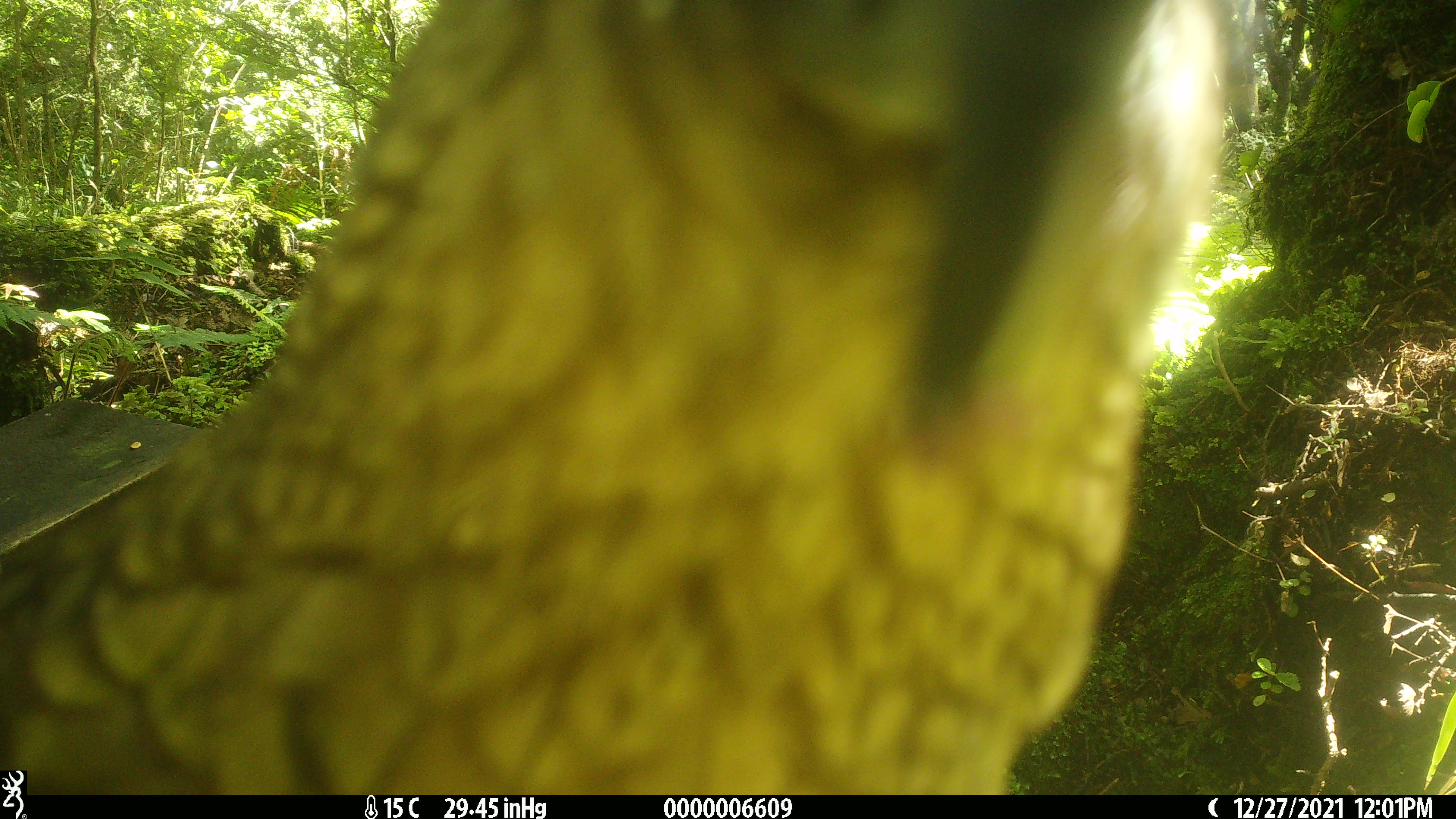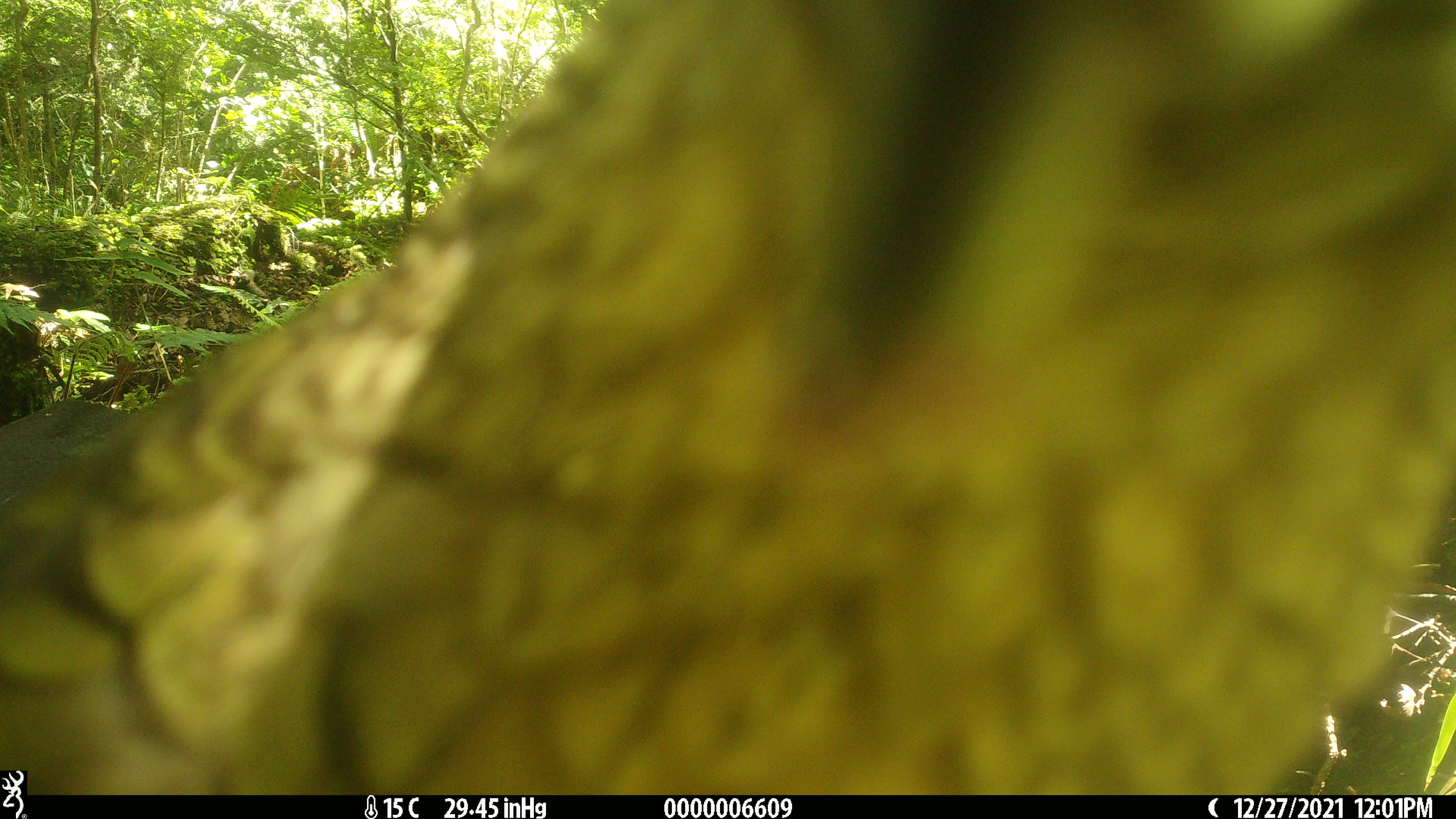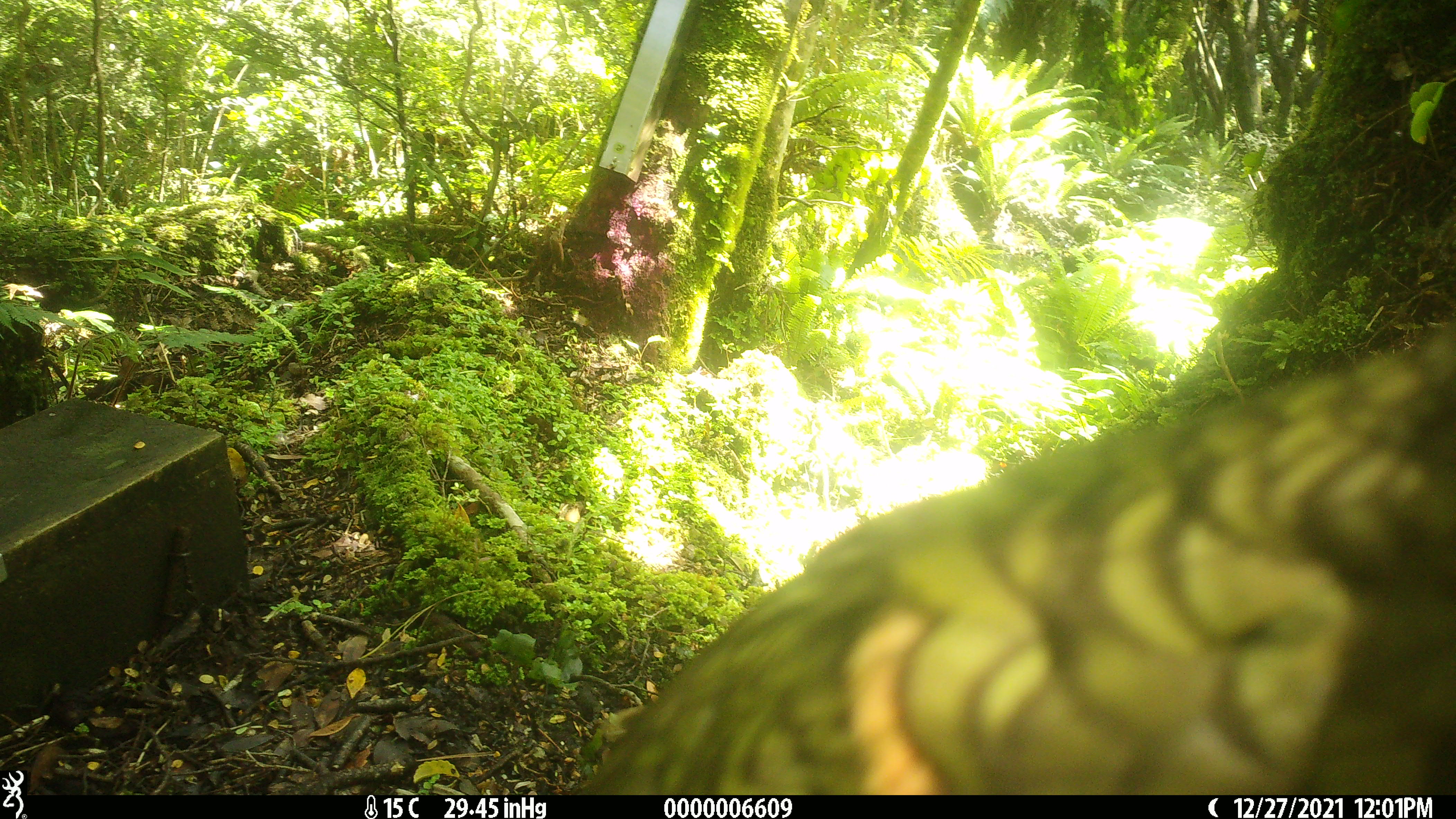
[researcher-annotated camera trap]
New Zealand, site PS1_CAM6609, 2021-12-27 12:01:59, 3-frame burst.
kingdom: Animalia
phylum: Chordata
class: Aves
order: Psittaciformes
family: Strigopidae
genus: Nestor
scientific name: Nestor notabilis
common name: kea